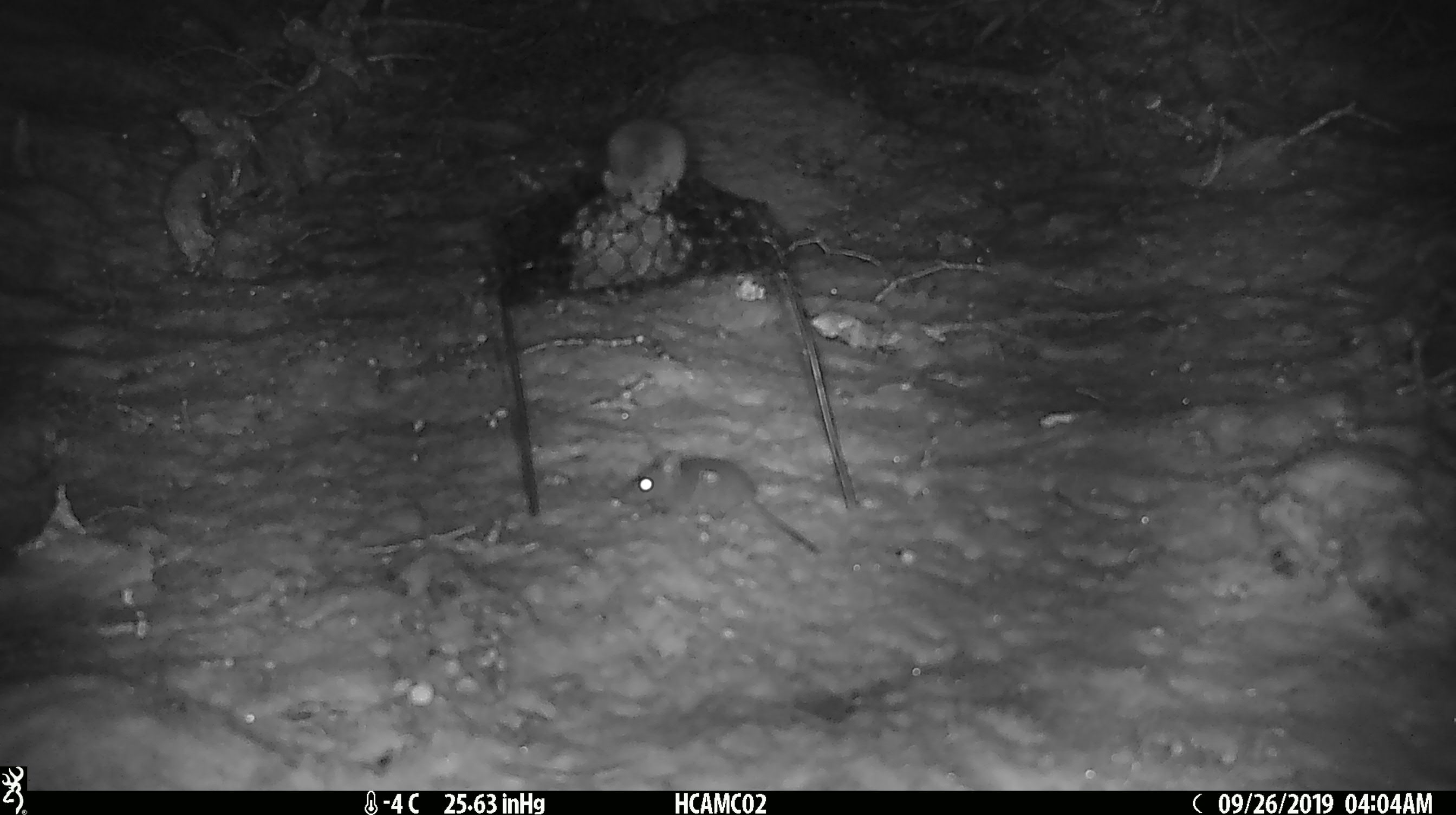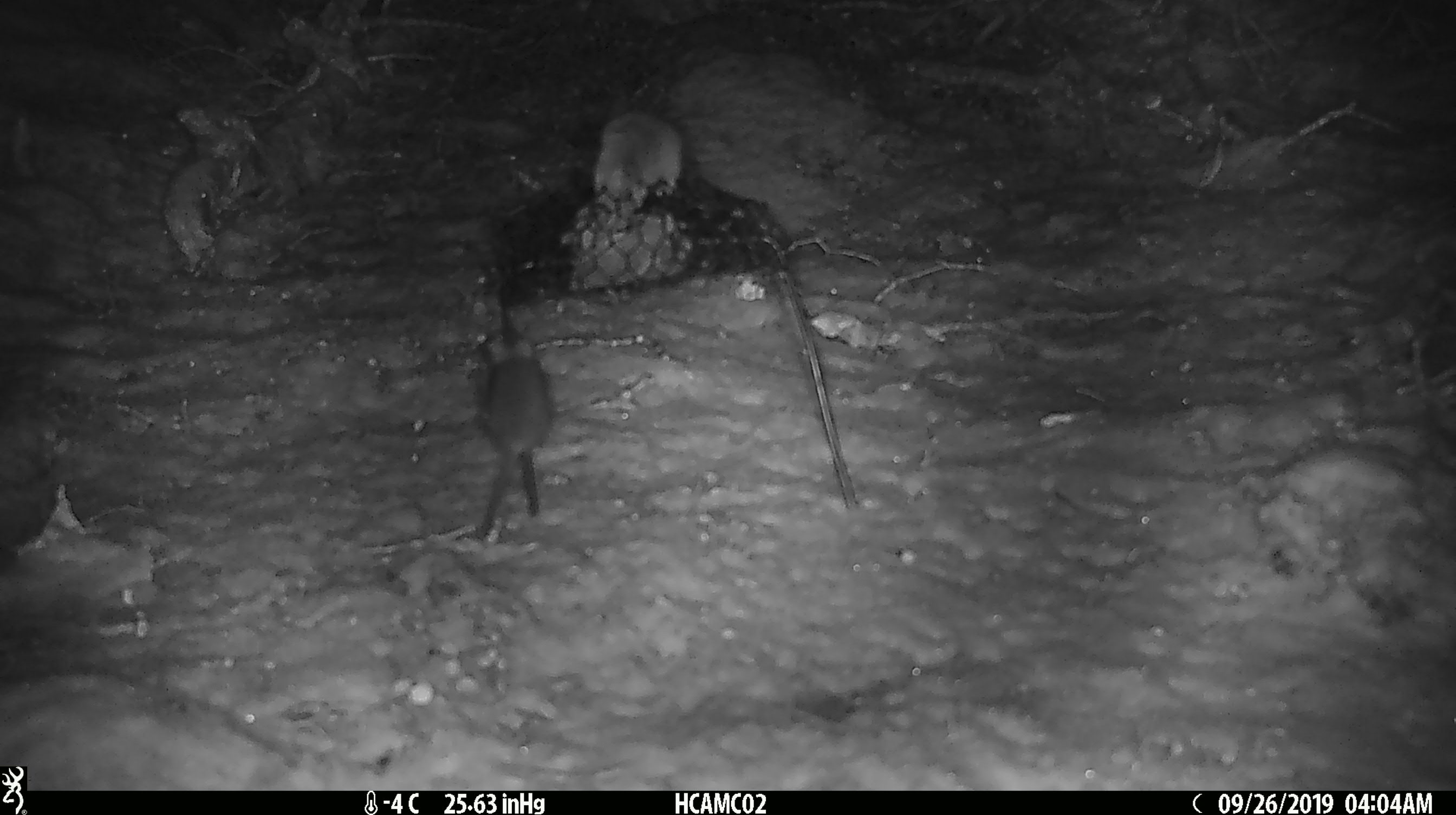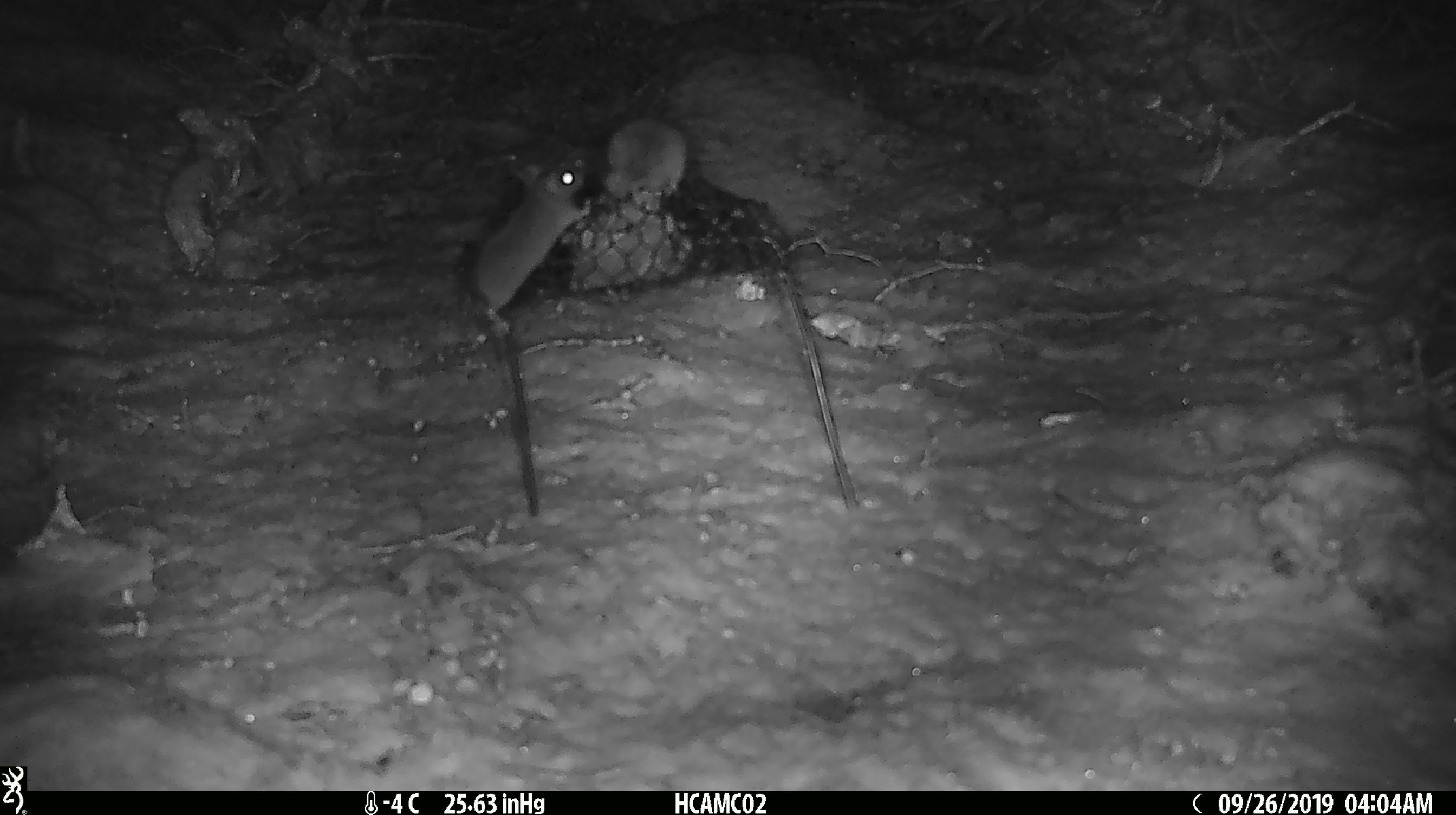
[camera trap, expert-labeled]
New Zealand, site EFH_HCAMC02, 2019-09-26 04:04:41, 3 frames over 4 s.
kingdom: Animalia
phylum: Chordata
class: Mammalia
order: Rodentia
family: Muridae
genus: Mus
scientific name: Mus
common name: mouse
Mouse (Mus).